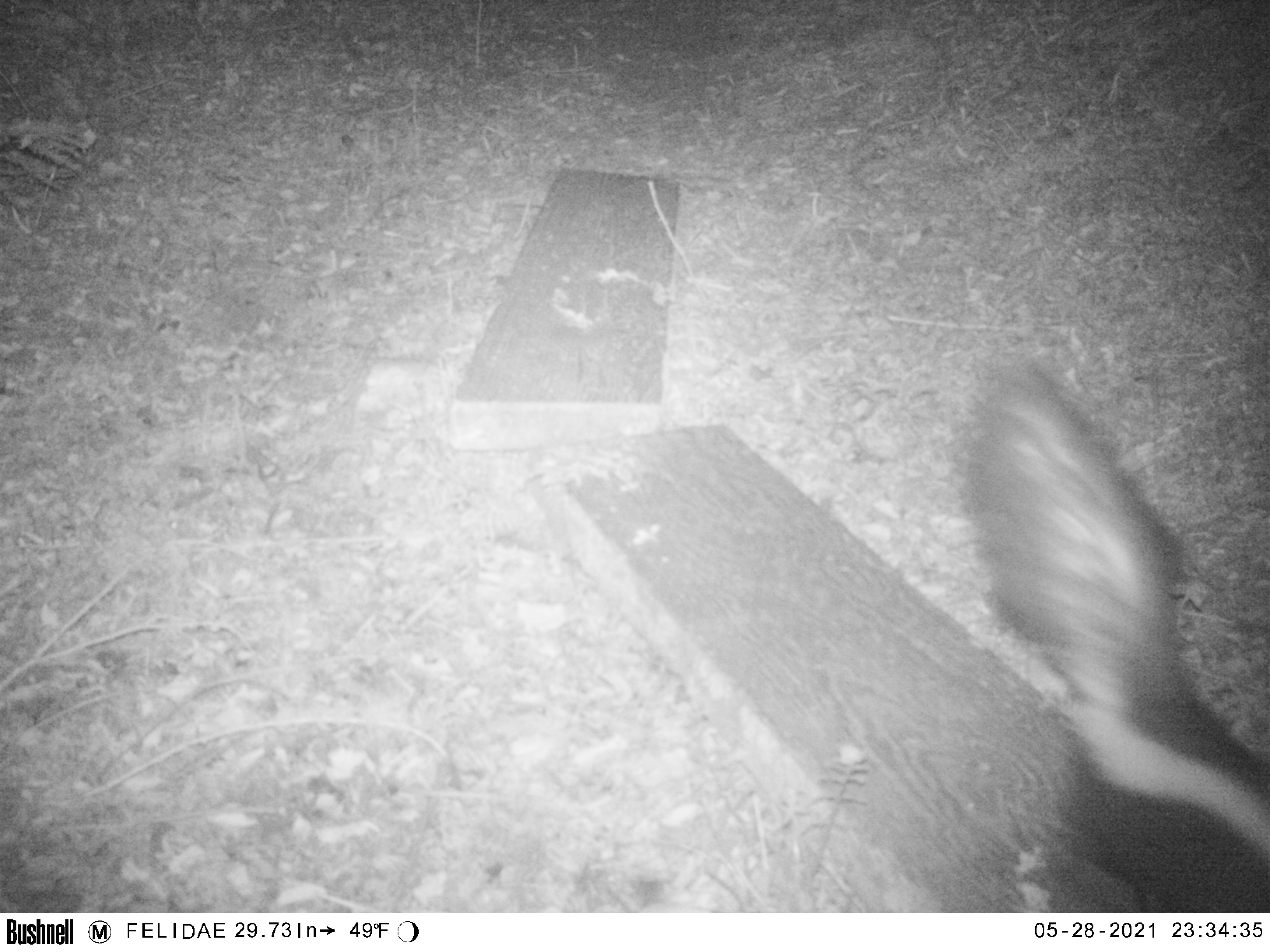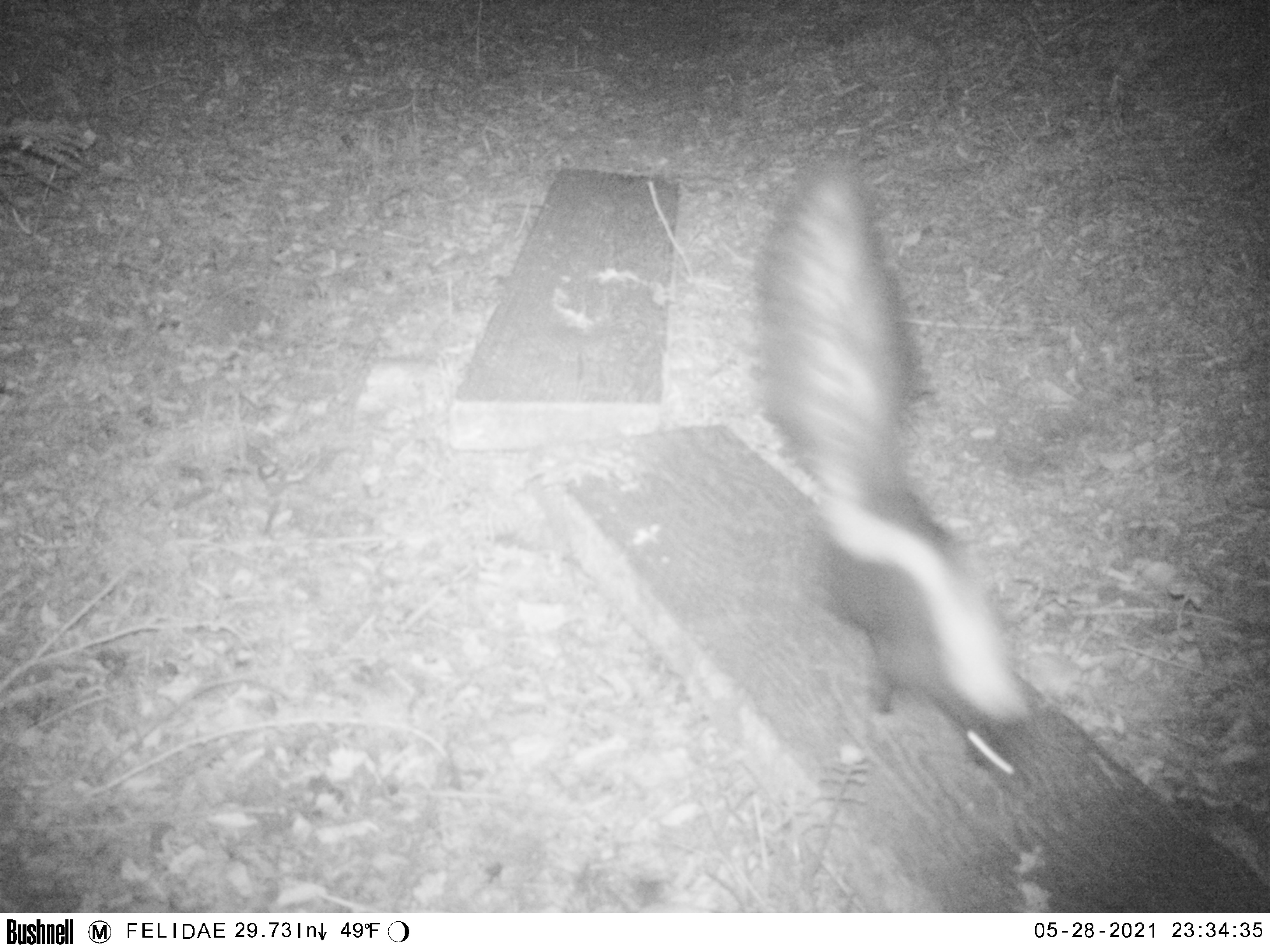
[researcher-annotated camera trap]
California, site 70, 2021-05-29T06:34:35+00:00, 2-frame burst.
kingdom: Animalia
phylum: Chordata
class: Mammalia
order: Carnivora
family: Mephitidae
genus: Mephitis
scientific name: Mephitis mephitis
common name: striped skunk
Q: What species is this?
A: Striped skunk (Mephitis mephitis).